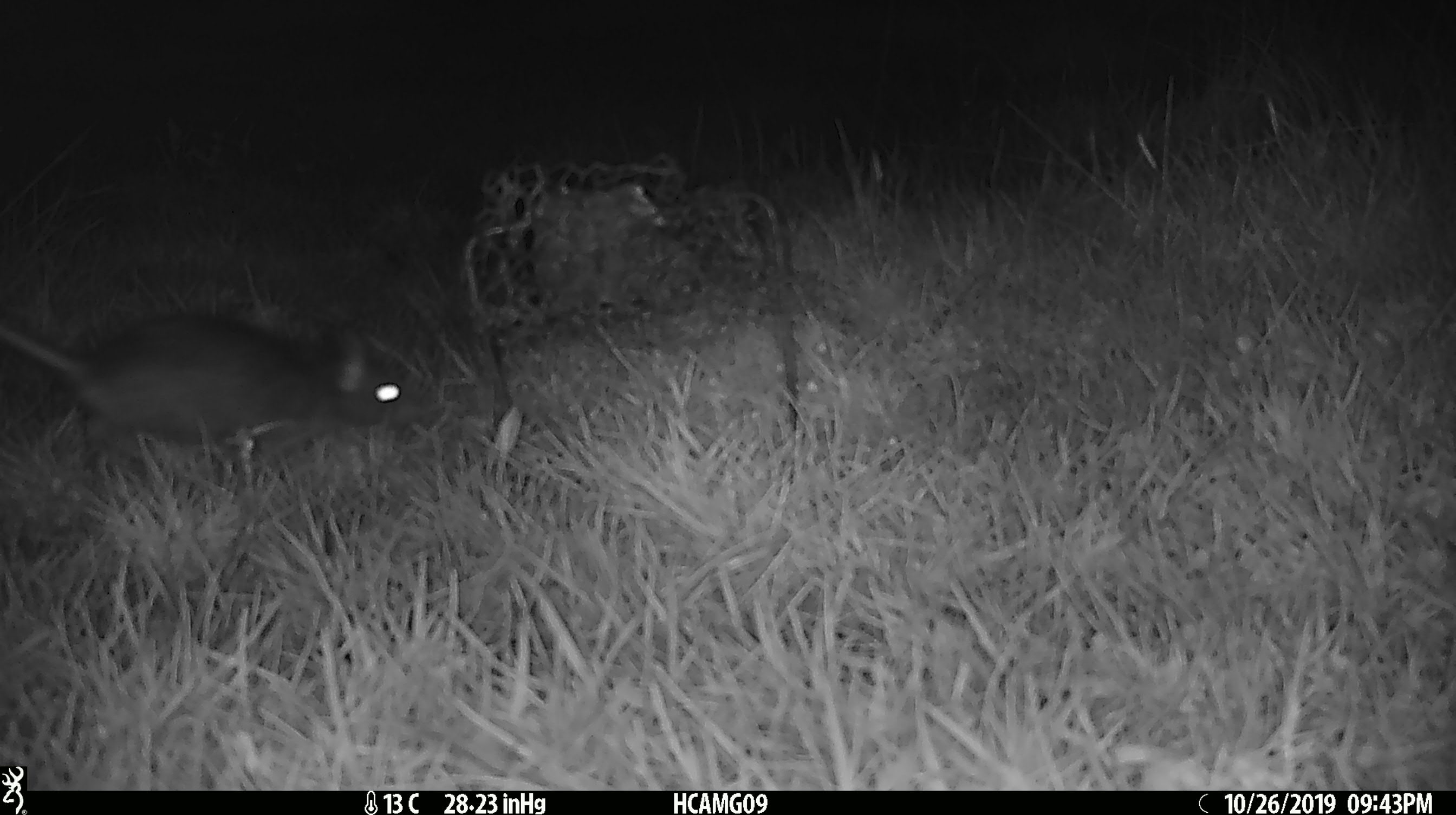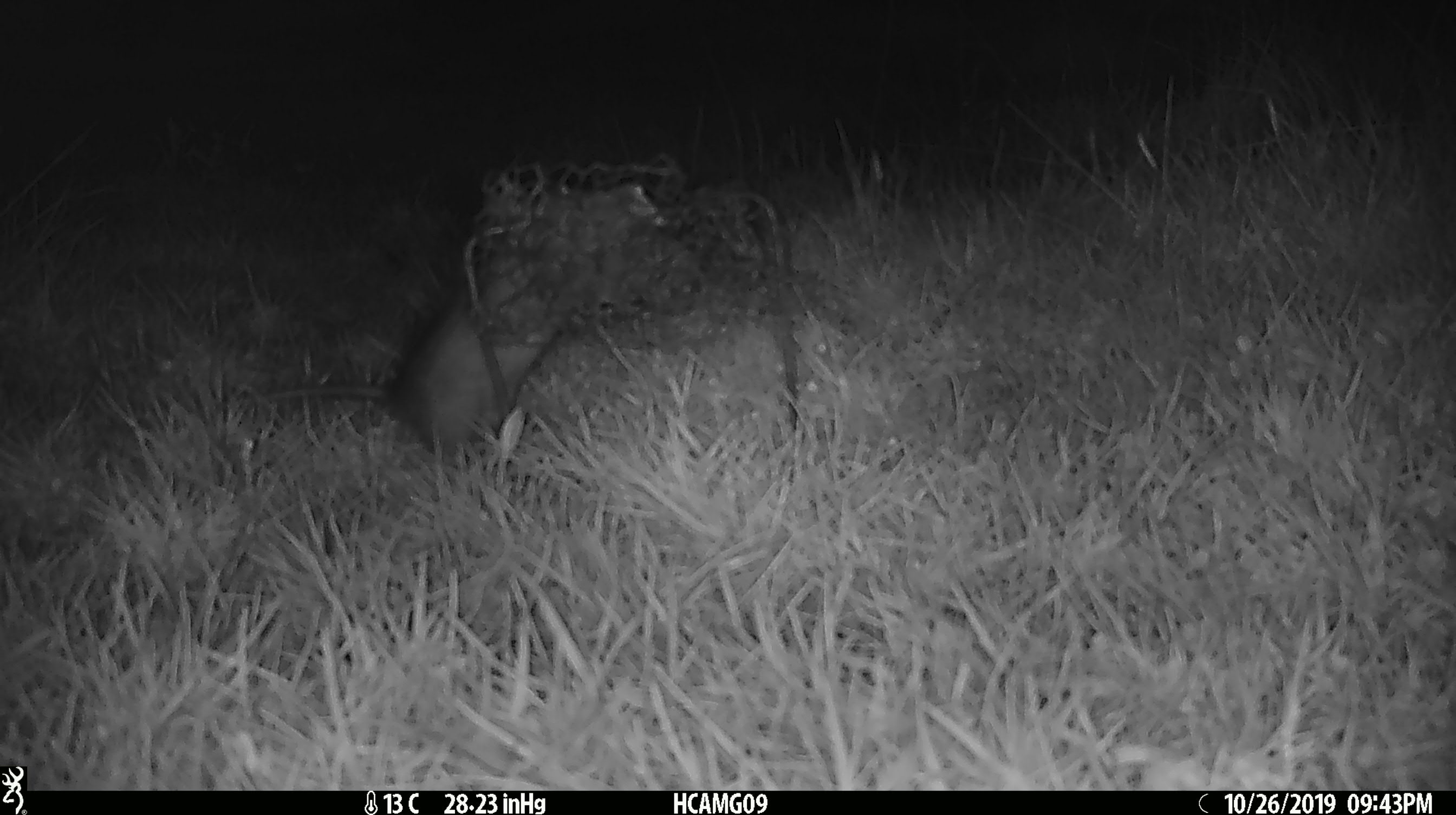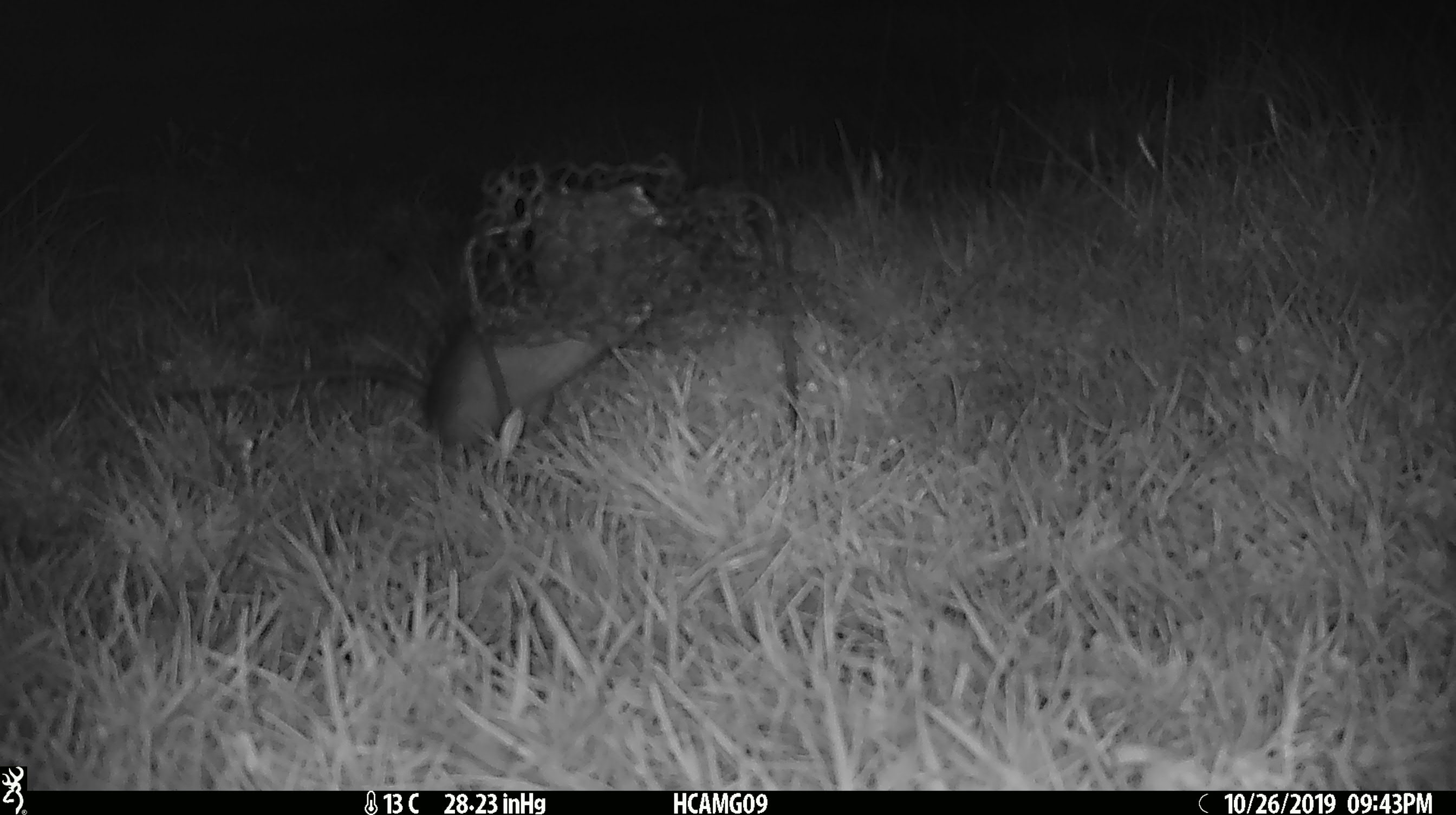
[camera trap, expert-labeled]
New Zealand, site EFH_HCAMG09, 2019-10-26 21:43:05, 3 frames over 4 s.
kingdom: Animalia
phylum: Chordata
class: Mammalia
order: Rodentia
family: Muridae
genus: Rattus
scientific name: Rattus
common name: rat